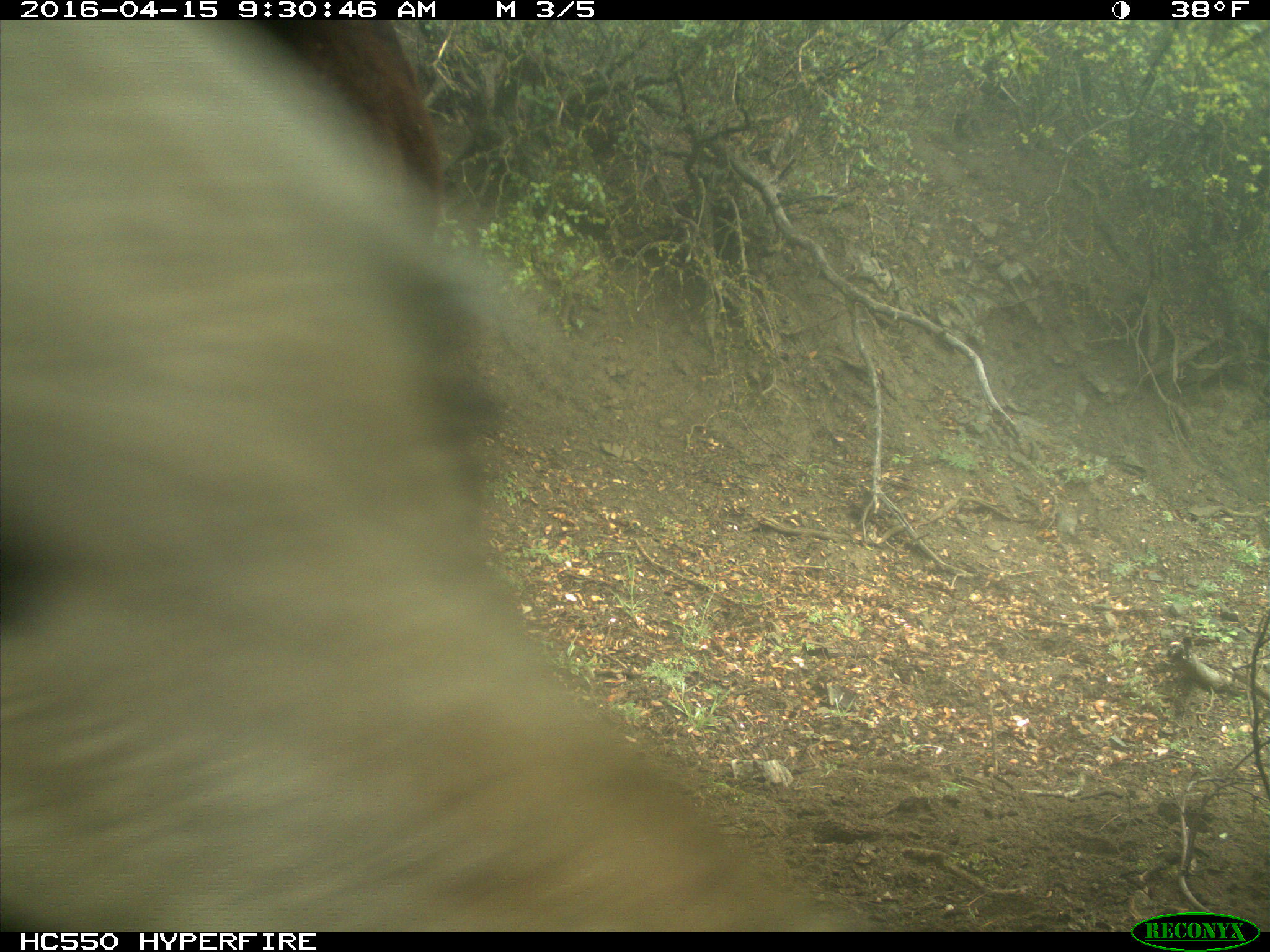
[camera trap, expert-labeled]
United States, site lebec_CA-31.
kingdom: Animalia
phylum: Chordata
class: Mammalia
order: Artiodactyla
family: Bovidae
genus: Bos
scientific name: Bos taurus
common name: domestic cow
Bos taurus (domestic cow).